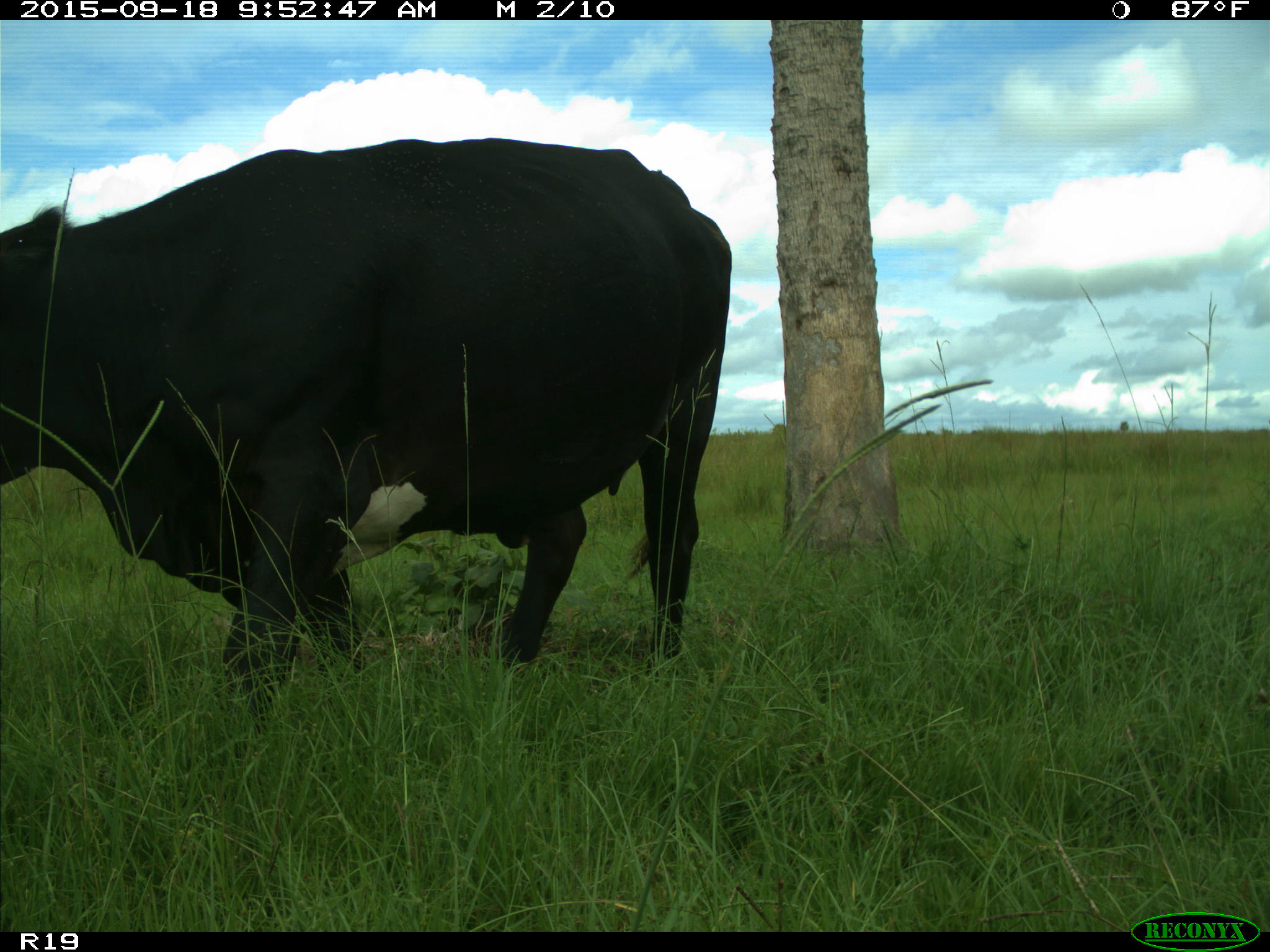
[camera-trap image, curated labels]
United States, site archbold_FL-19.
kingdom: Animalia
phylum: Chordata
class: Mammalia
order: Artiodactyla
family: Bovidae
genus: Bos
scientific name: Bos taurus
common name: domestic cow